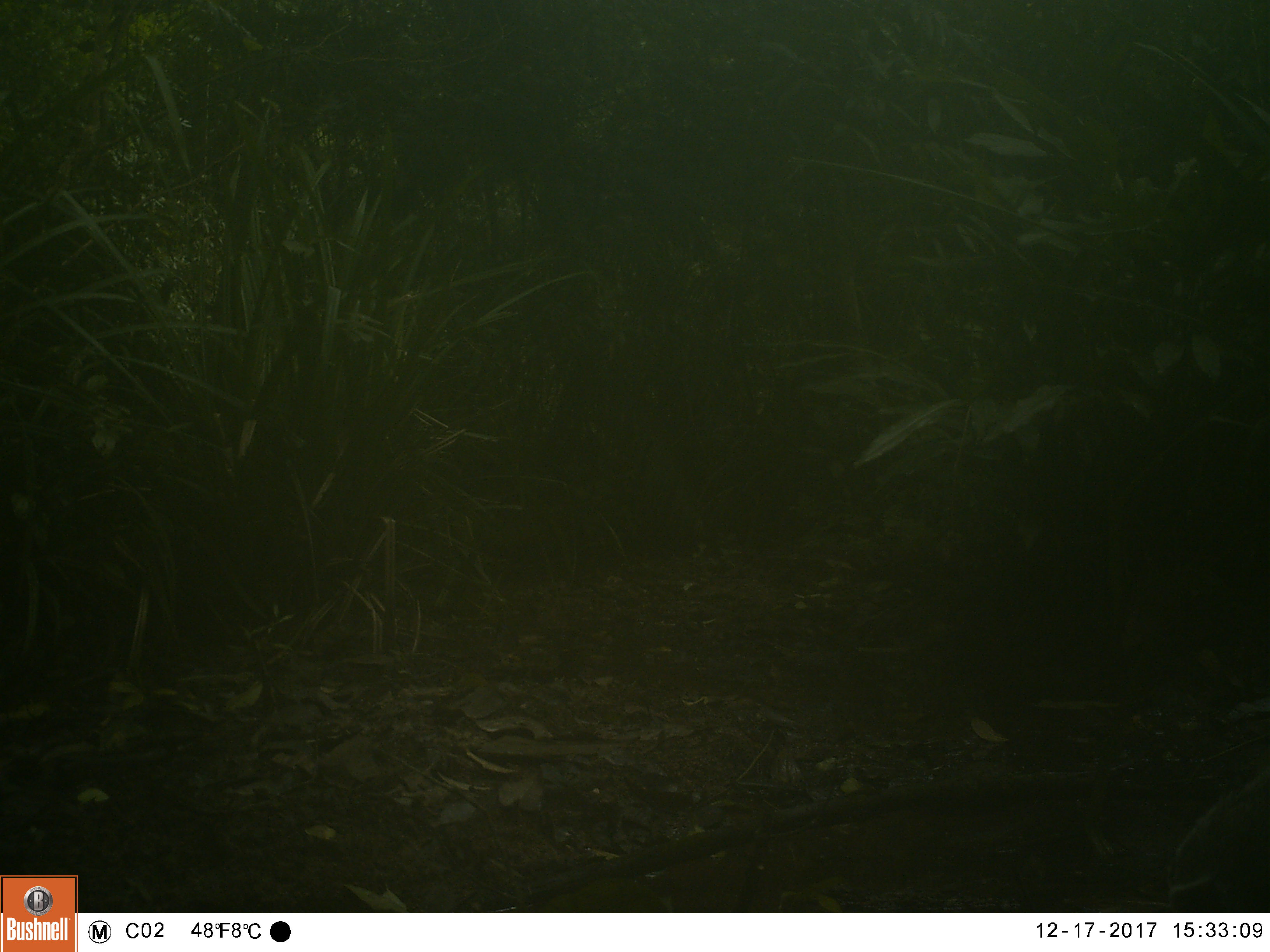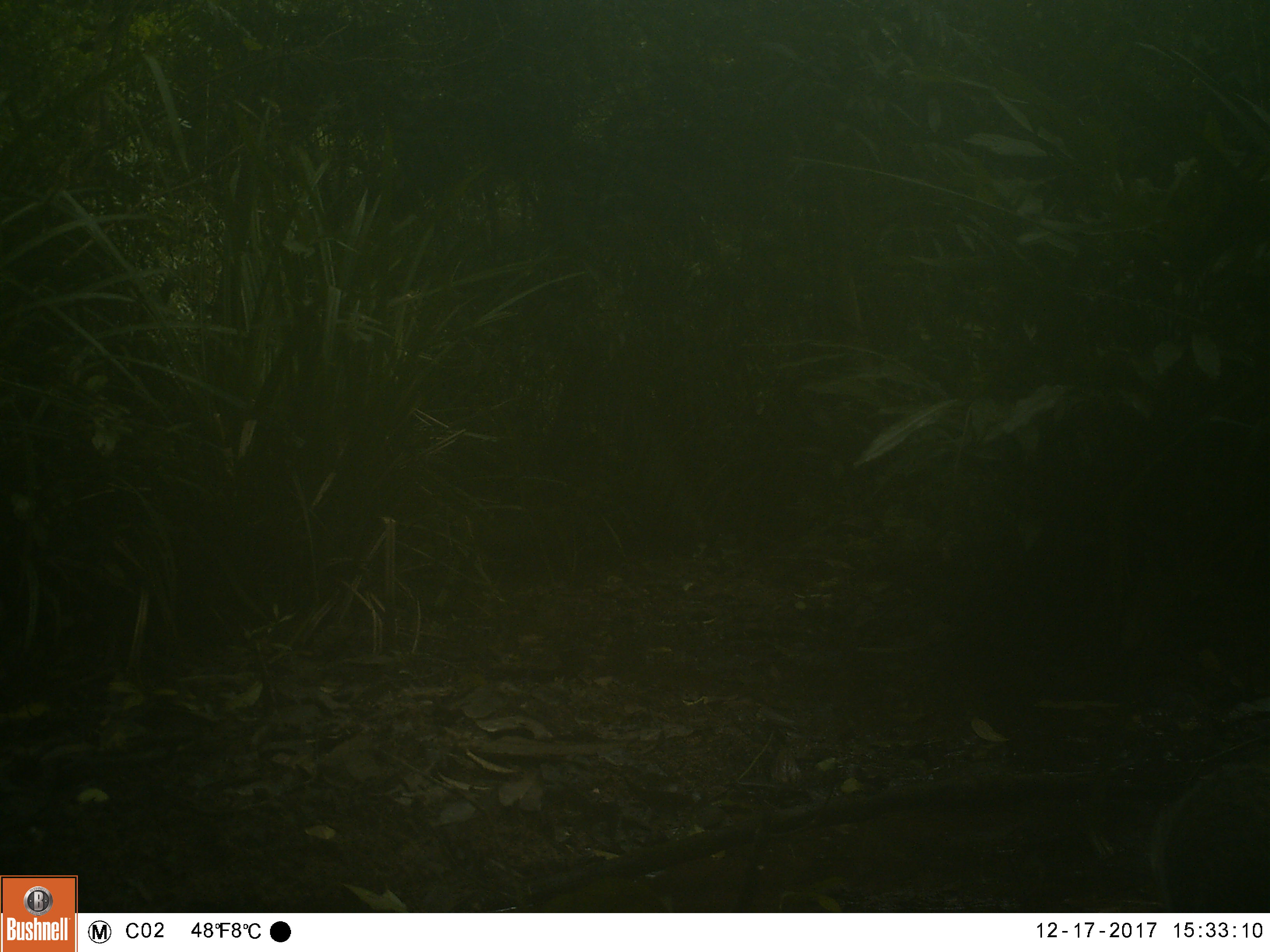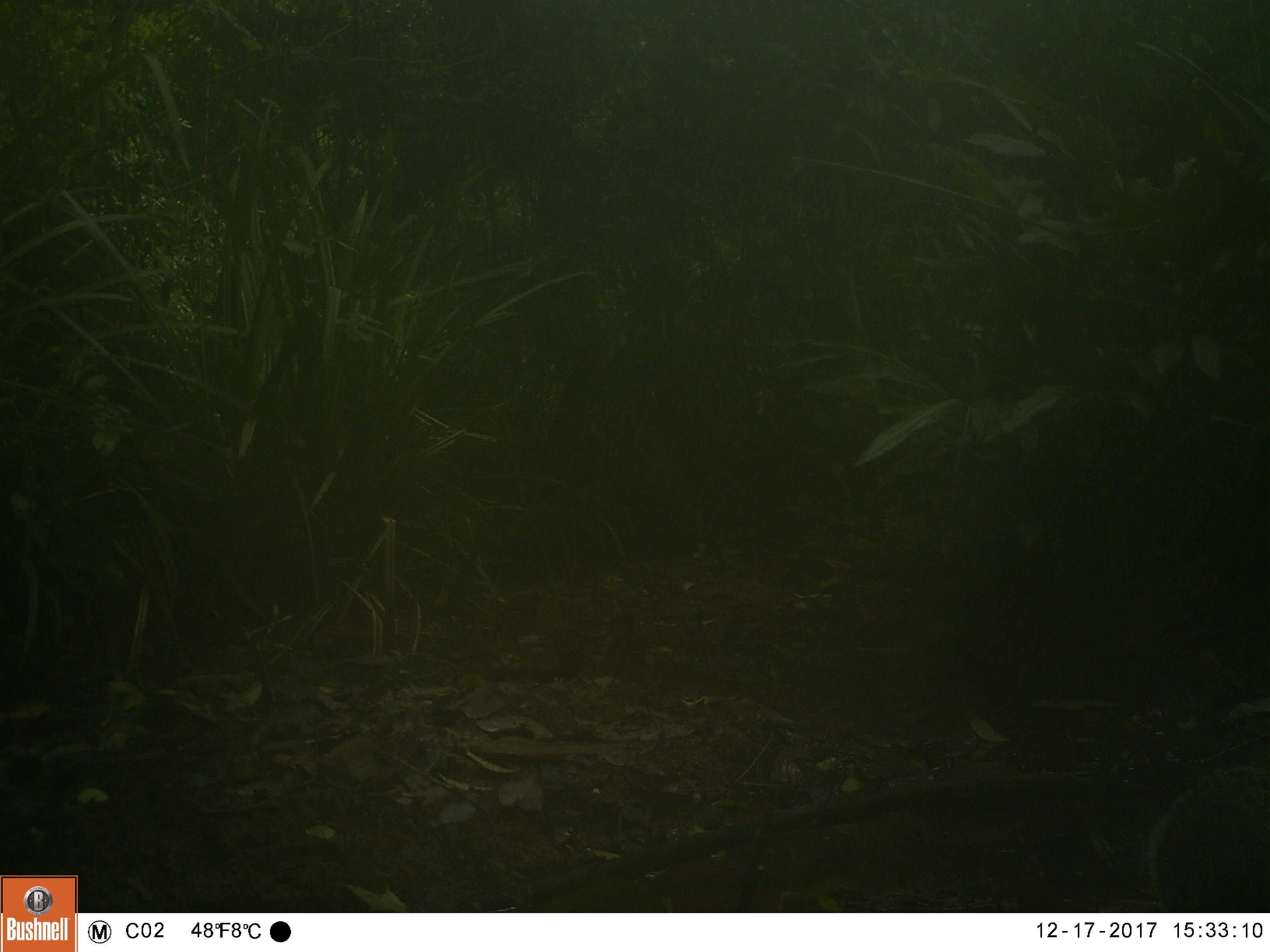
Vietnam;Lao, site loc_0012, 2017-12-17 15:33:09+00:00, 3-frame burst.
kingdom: Animalia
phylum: Chordata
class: Mammalia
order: Carnivora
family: Herpestidae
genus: Urva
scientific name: Urva urva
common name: crab-eating mongoose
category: crab eating mongoose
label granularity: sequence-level